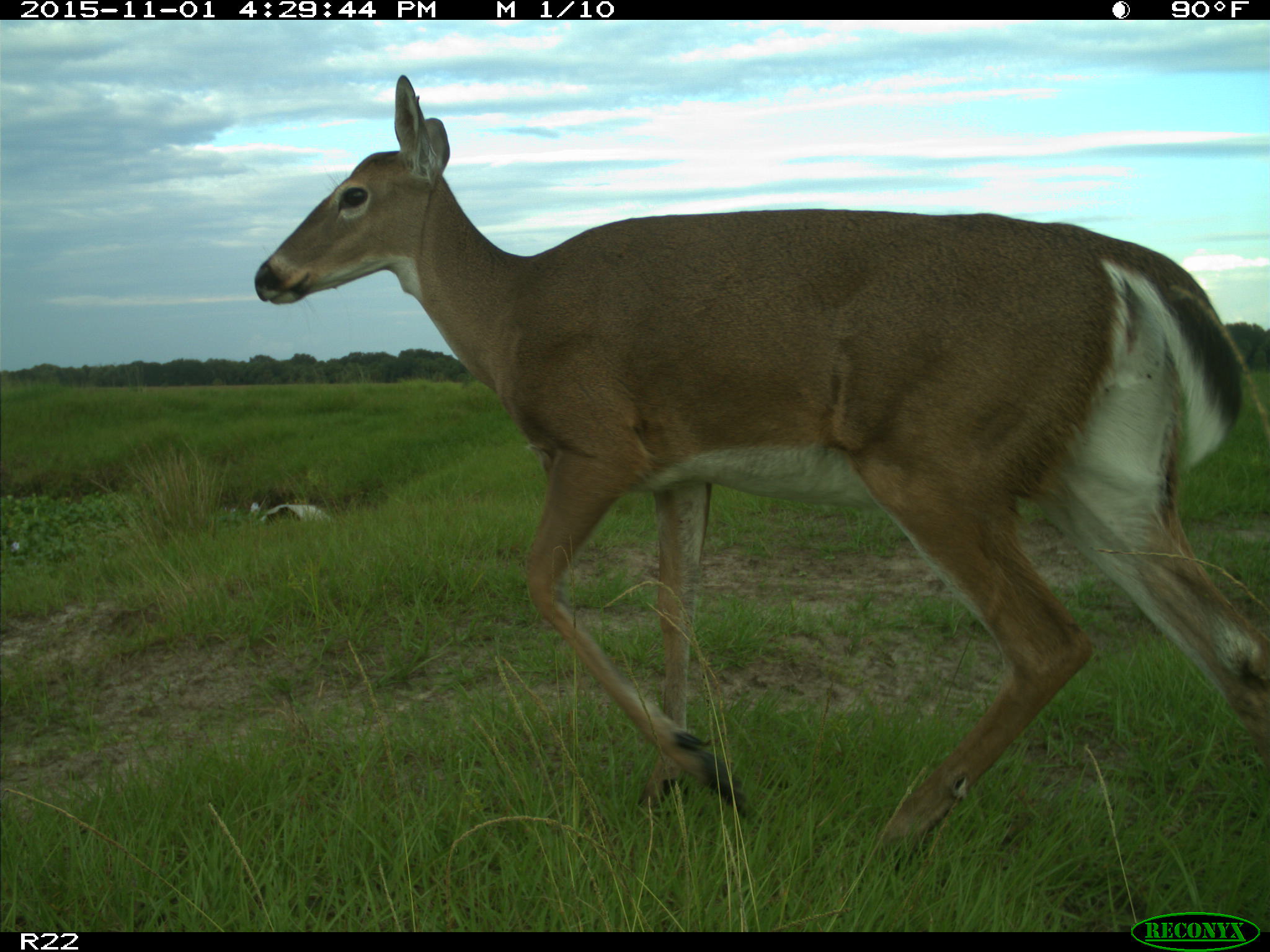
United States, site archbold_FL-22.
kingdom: Animalia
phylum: Chordata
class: Mammalia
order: Artiodactyla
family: Cervidae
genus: Odocoileus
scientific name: Odocoileus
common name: deer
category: unidentified deer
Unidentified deer (deer) (Odocoileus).